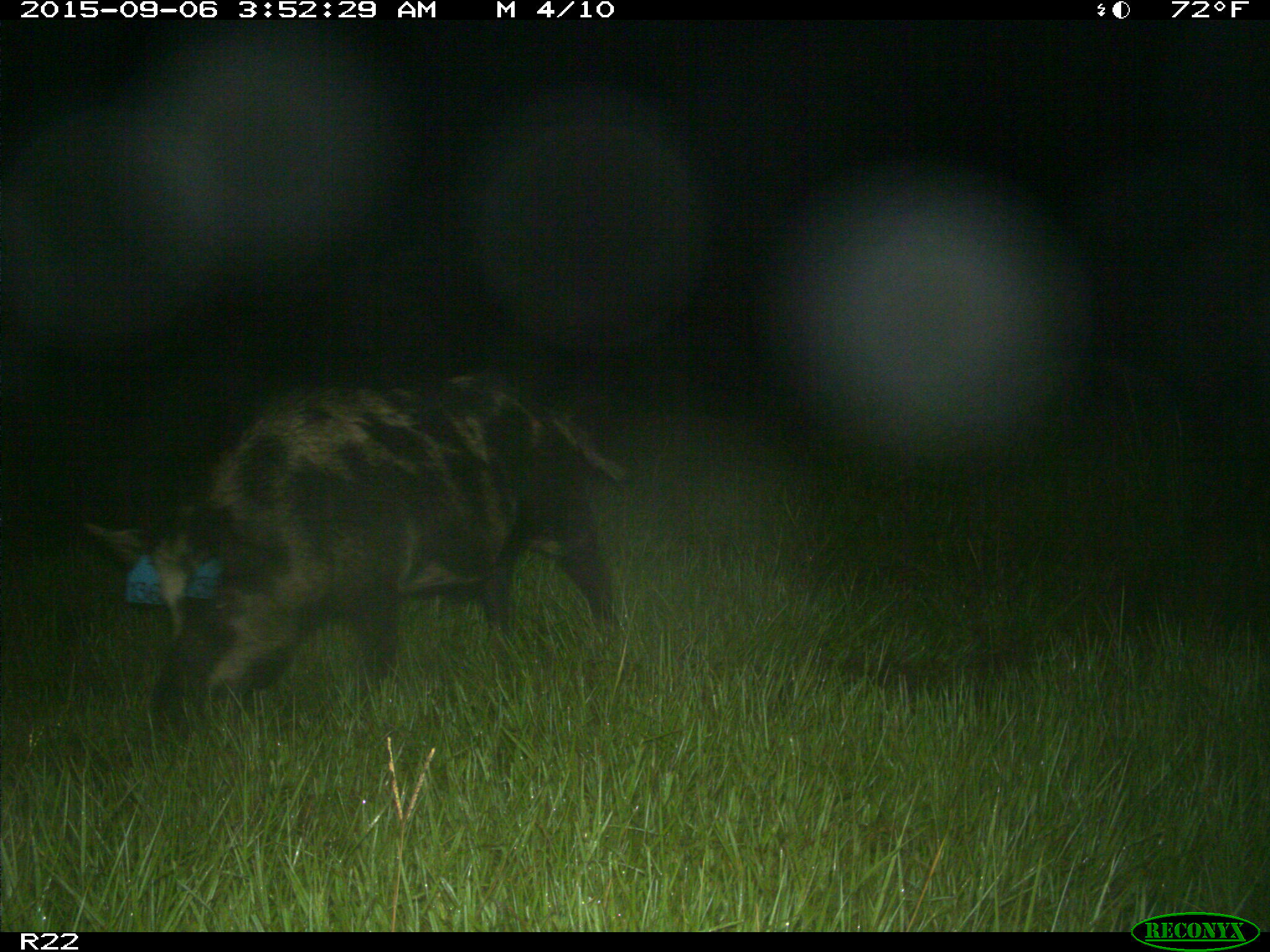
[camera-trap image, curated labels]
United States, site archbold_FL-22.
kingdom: Animalia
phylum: Chordata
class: Mammalia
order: Artiodactyla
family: Suidae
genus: Sus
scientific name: Sus scrofa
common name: wild boar